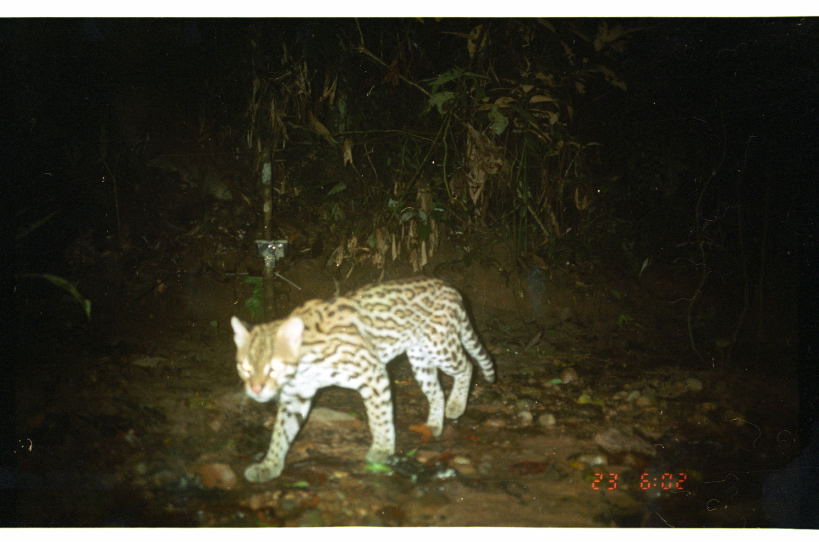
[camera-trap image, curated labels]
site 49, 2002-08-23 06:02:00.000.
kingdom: Animalia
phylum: Chordata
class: Mammalia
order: Carnivora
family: Felidae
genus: Leopardus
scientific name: Leopardus pardalis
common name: ocelot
Leopardus pardalis (ocelot).